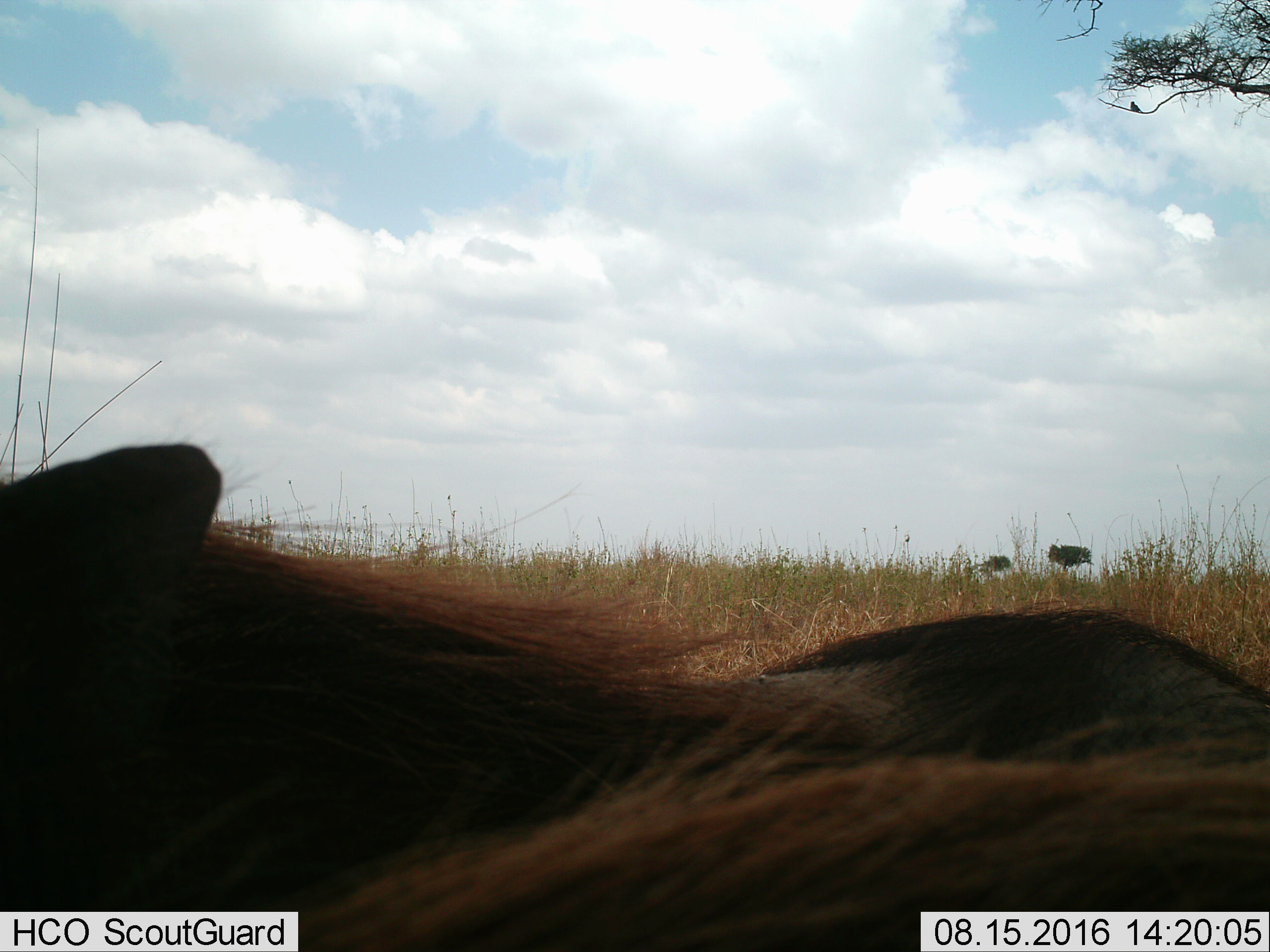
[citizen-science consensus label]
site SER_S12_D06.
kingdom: Animalia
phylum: Chordata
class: Mammalia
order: Artiodactyla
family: Suidae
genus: Phacochoerus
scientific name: Phacochoerus africanus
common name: warthog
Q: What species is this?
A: Warthog (Phacochoerus africanus).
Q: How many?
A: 2.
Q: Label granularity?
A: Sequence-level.